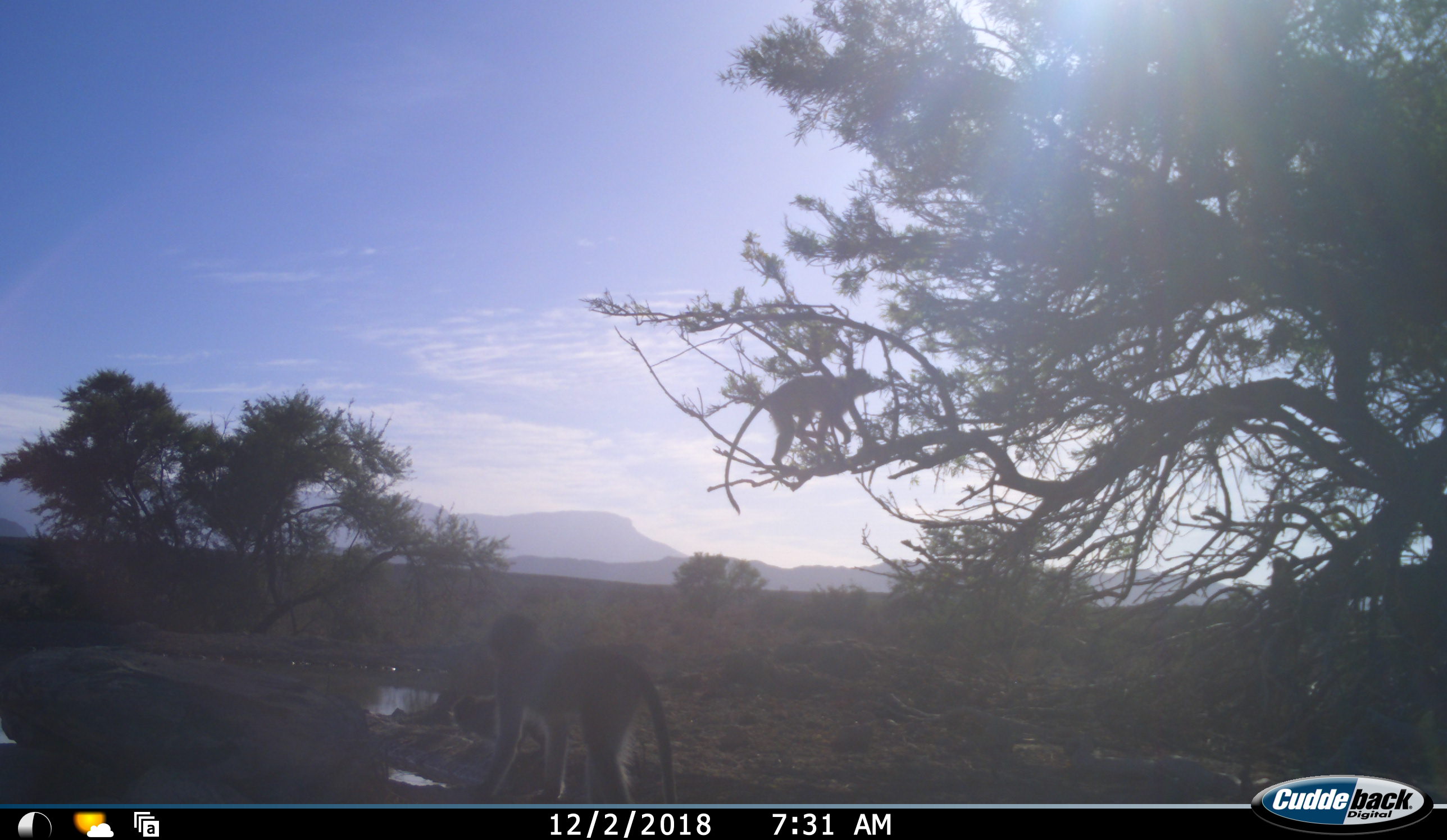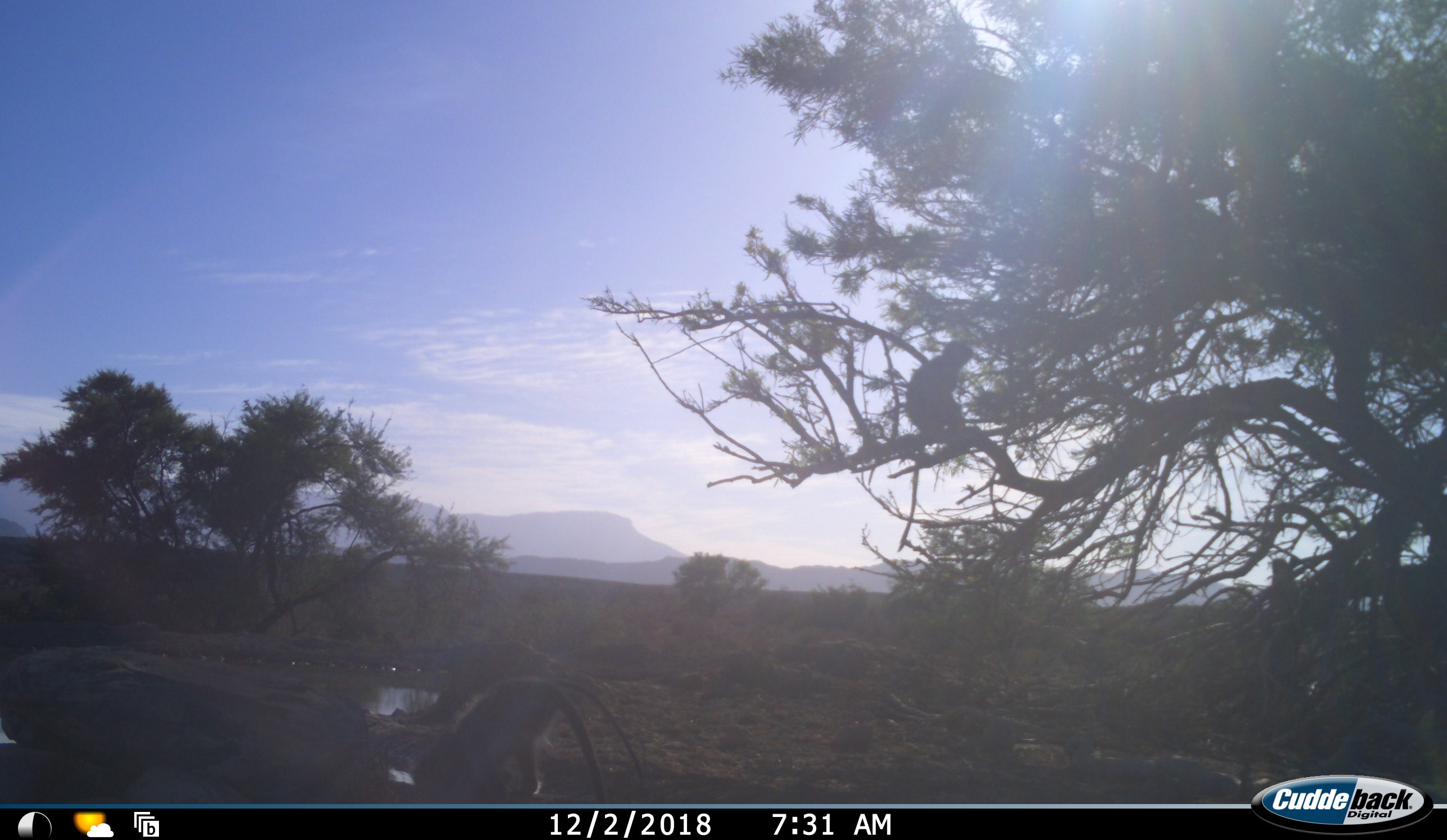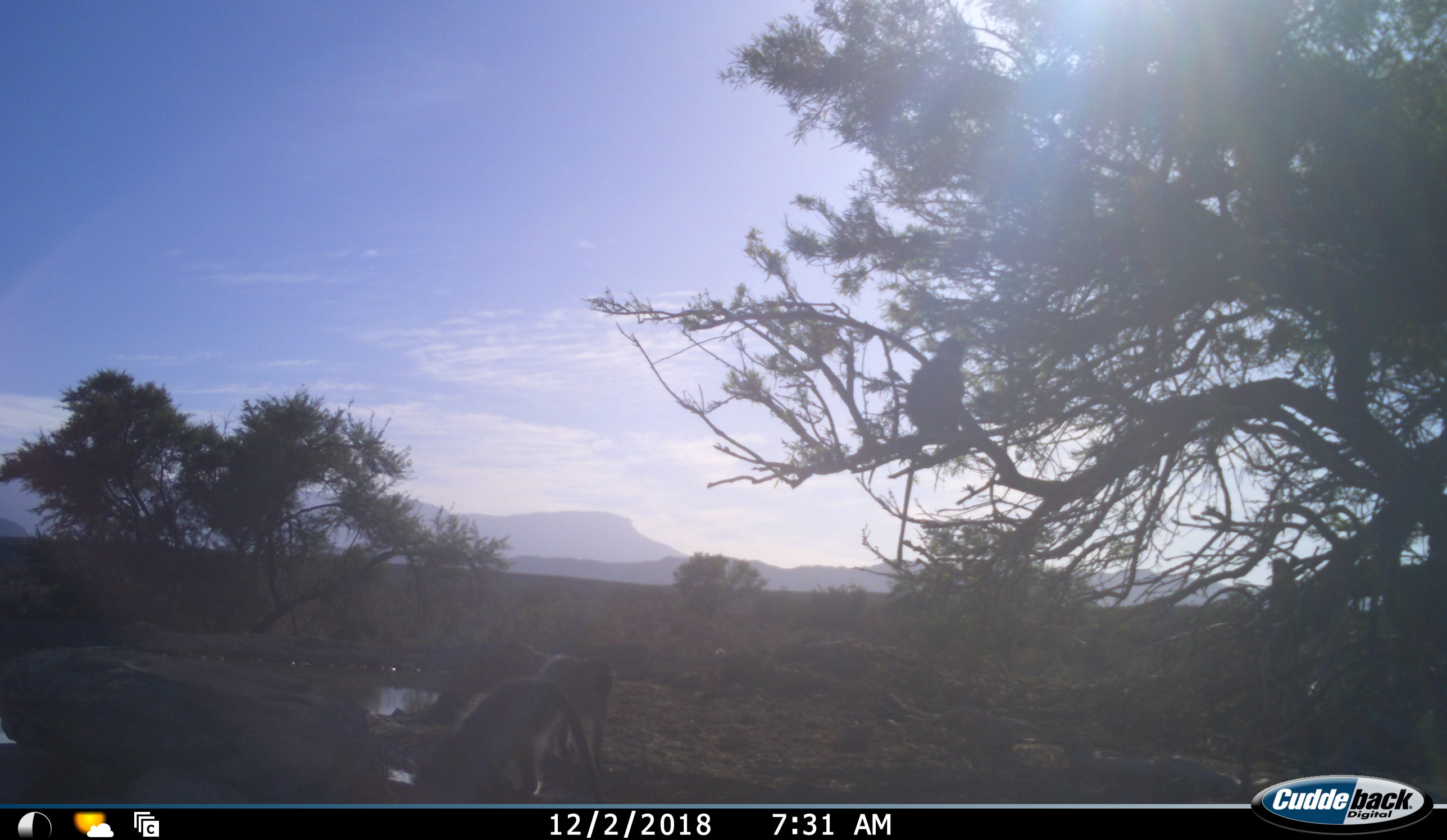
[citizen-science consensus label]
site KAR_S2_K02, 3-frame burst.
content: unidentified animal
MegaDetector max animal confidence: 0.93